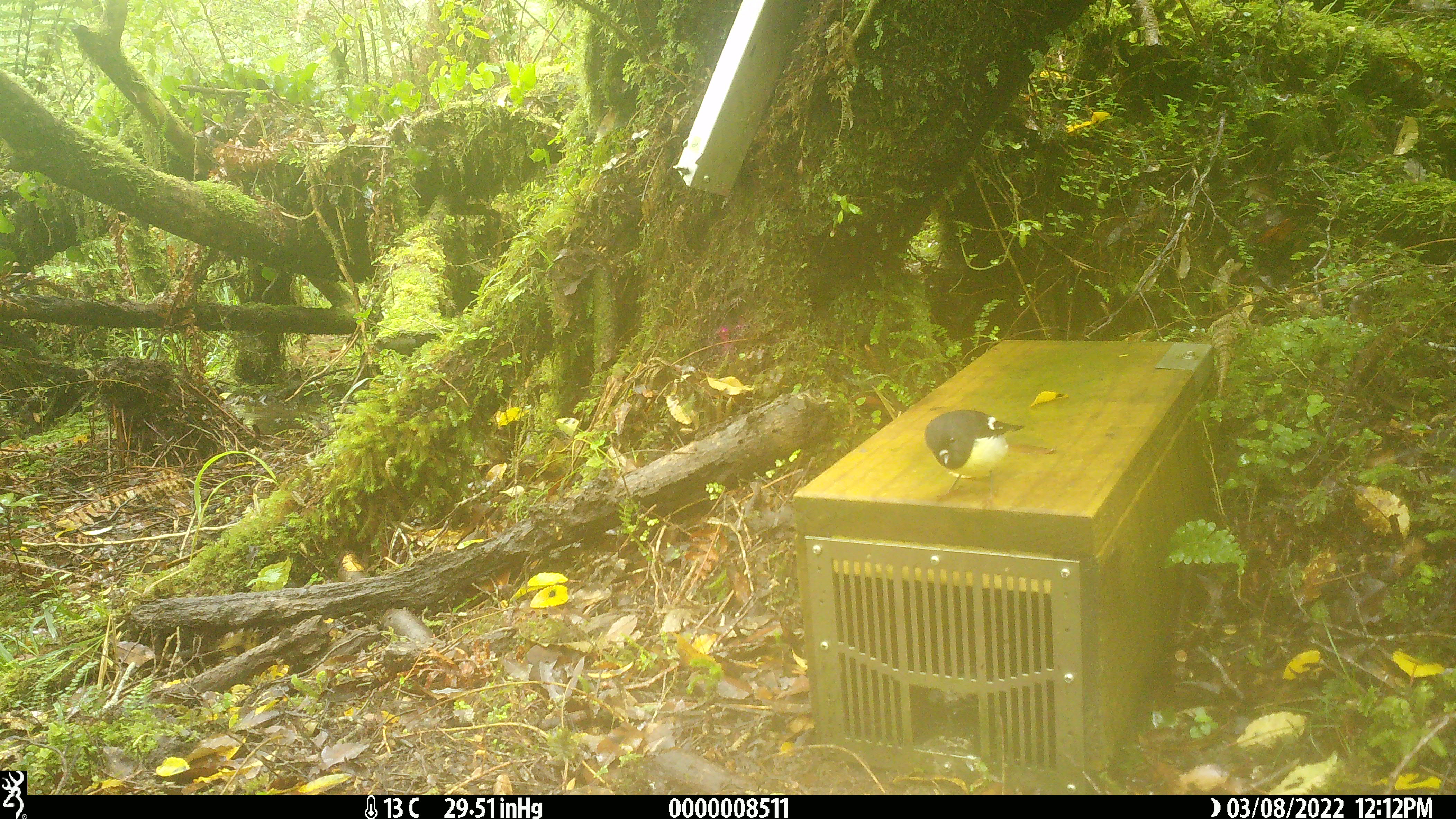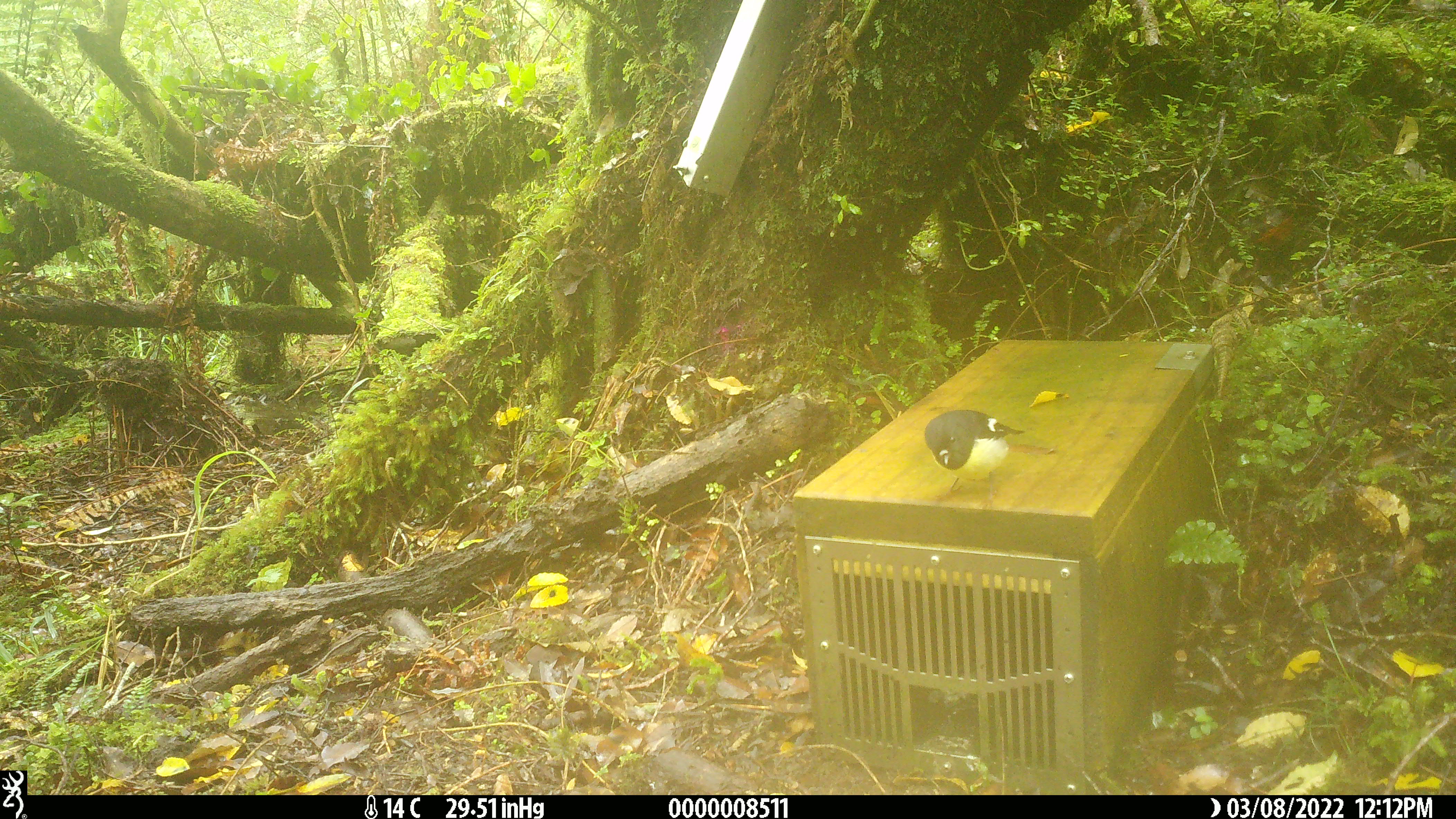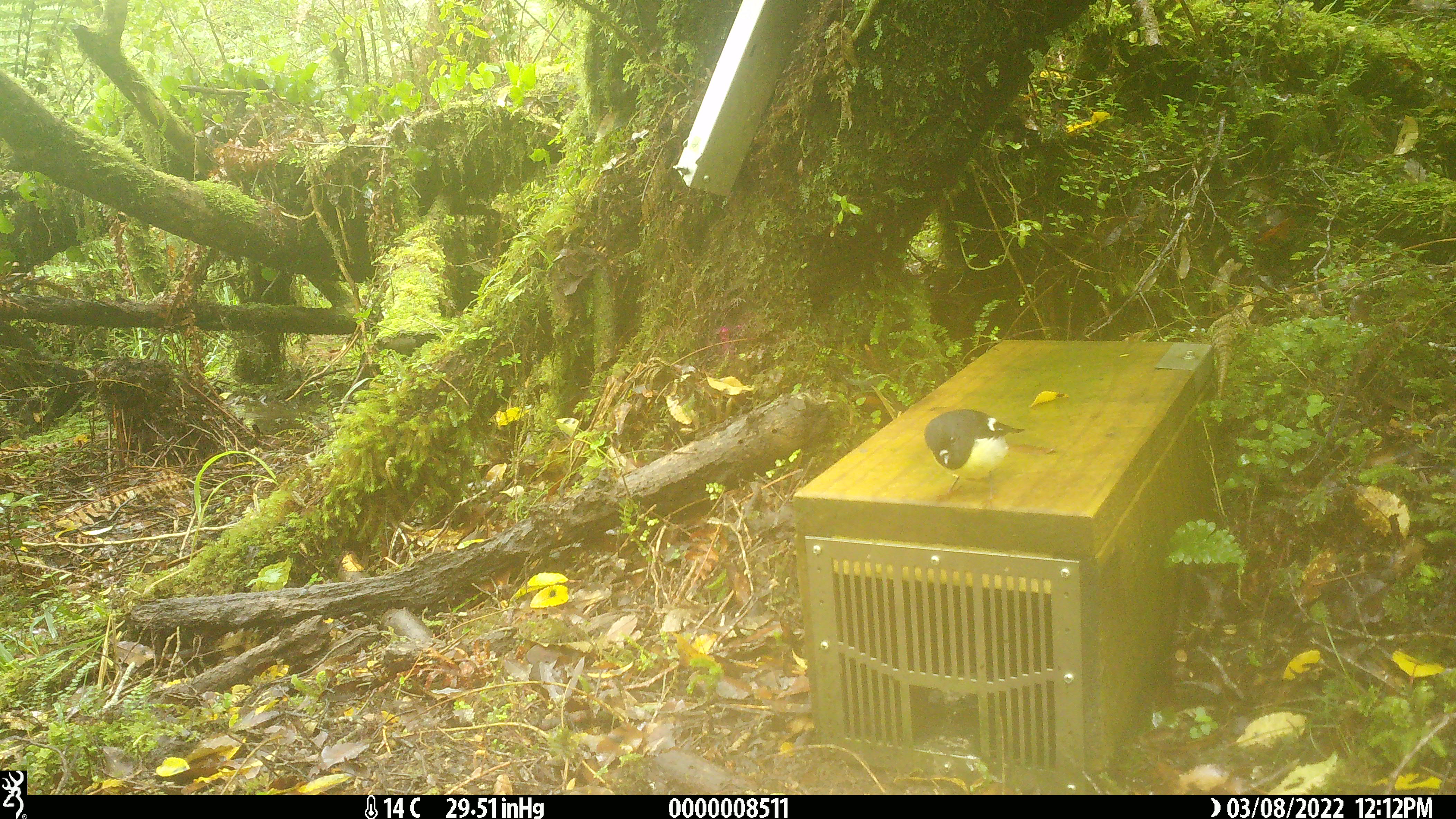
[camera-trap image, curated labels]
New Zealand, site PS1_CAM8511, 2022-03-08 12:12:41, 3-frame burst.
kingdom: Animalia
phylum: Chordata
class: Aves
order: Passeriformes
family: Petroicidae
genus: Petroica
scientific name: Petroica macrocephala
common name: tomtit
Tomtit (Petroica macrocephala).